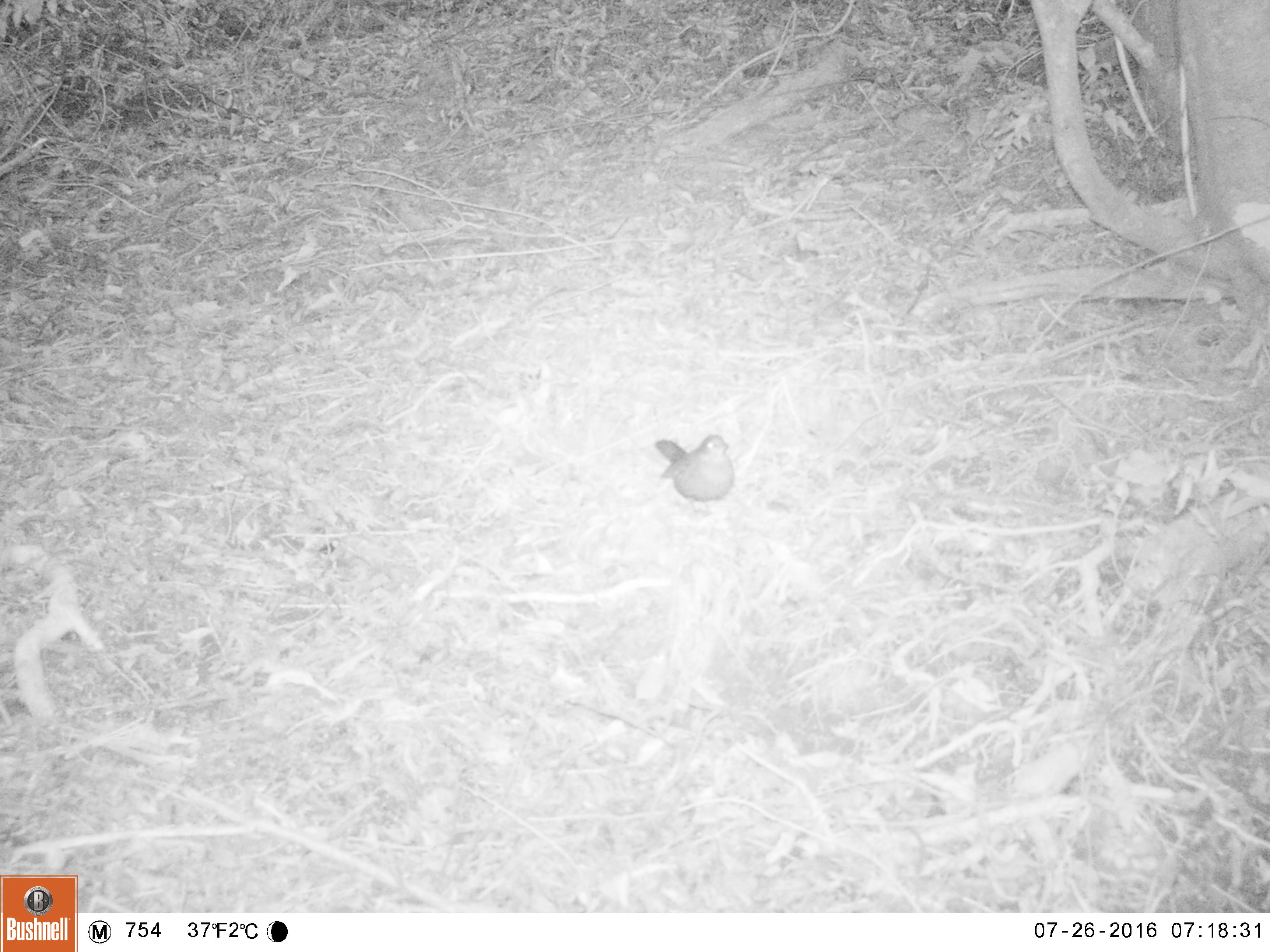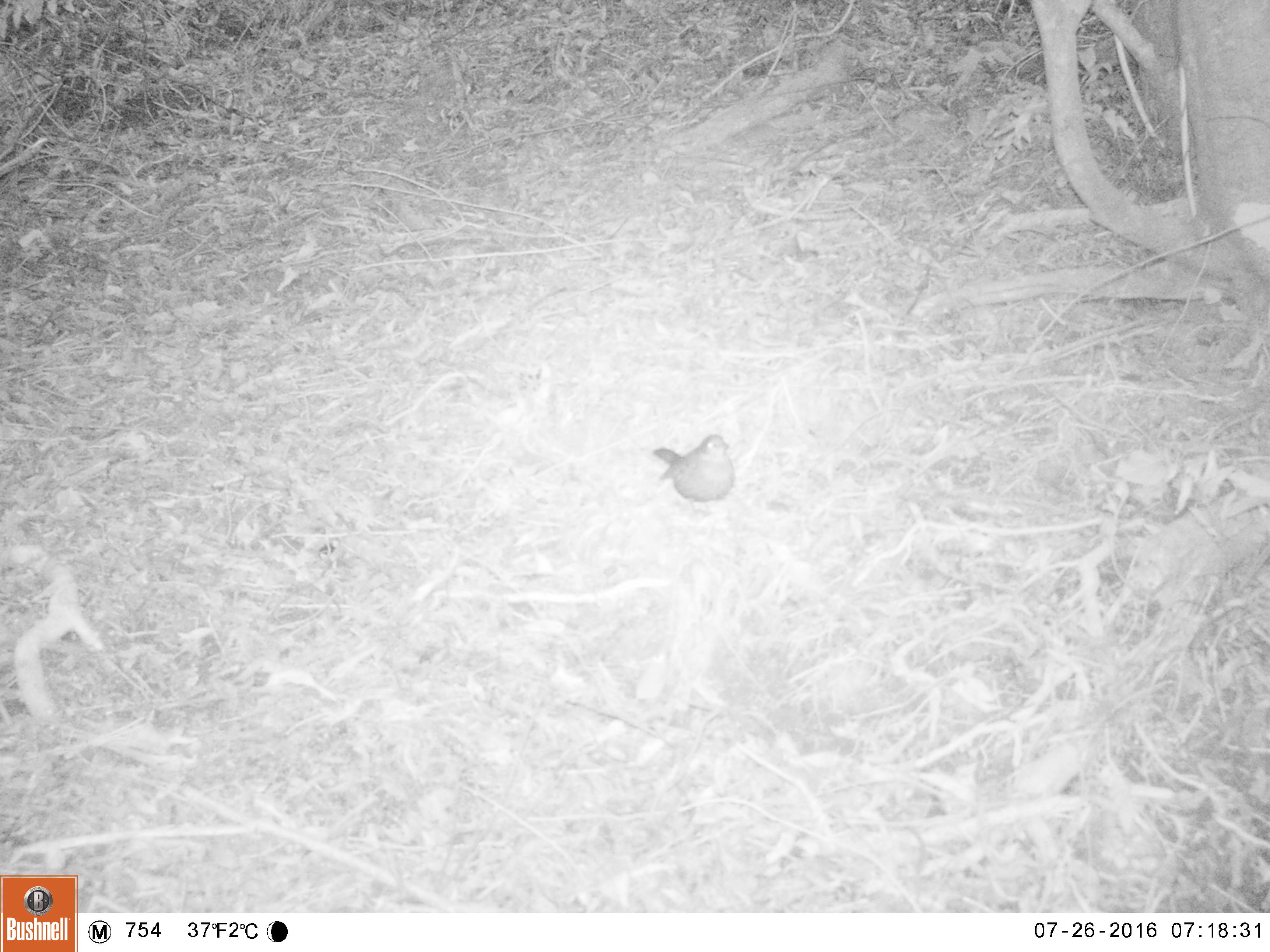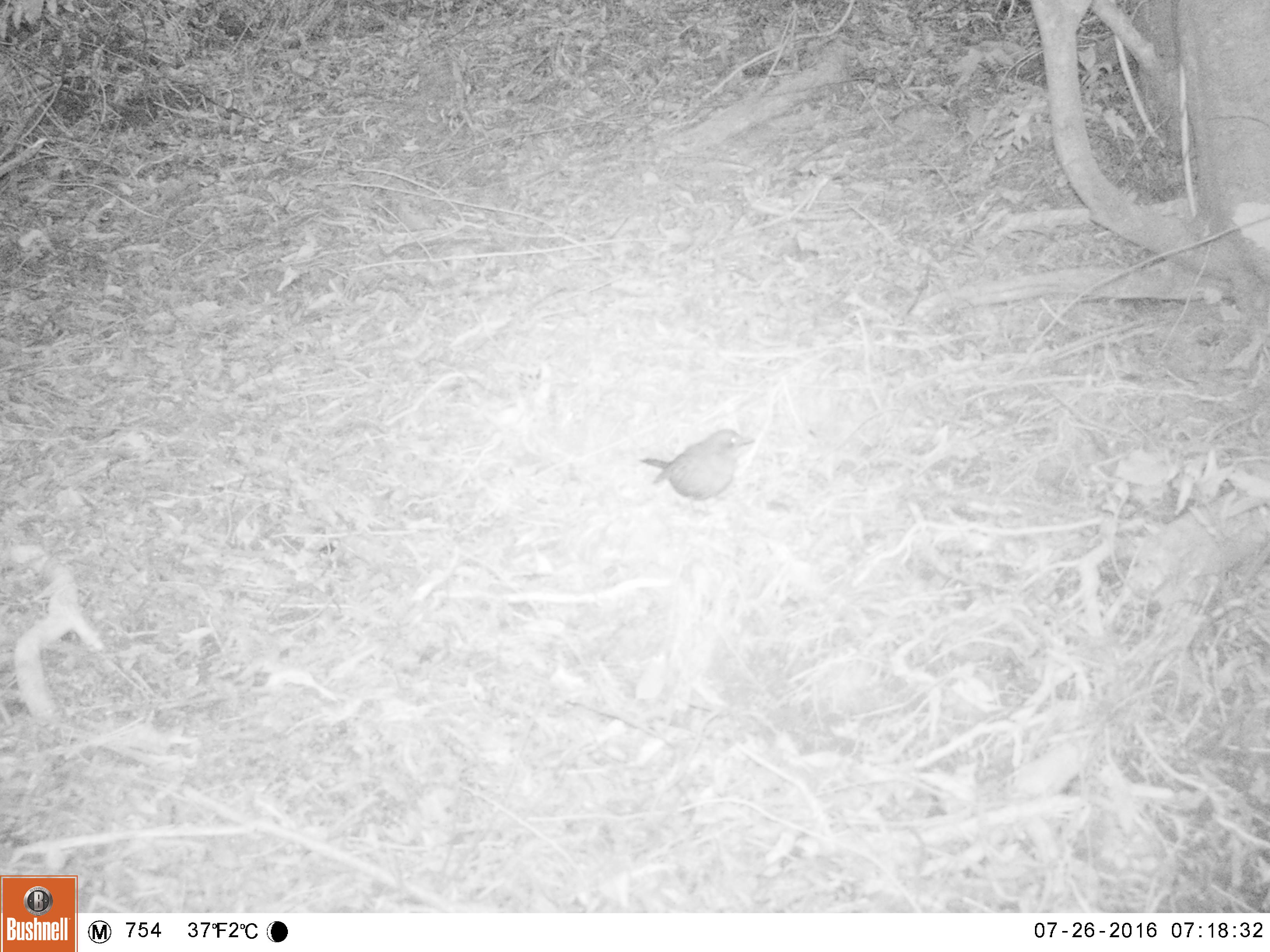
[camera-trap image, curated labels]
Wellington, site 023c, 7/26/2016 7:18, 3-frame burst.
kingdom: Animalia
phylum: Chordata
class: Aves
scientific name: Aves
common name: bird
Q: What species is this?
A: Bird (Aves).